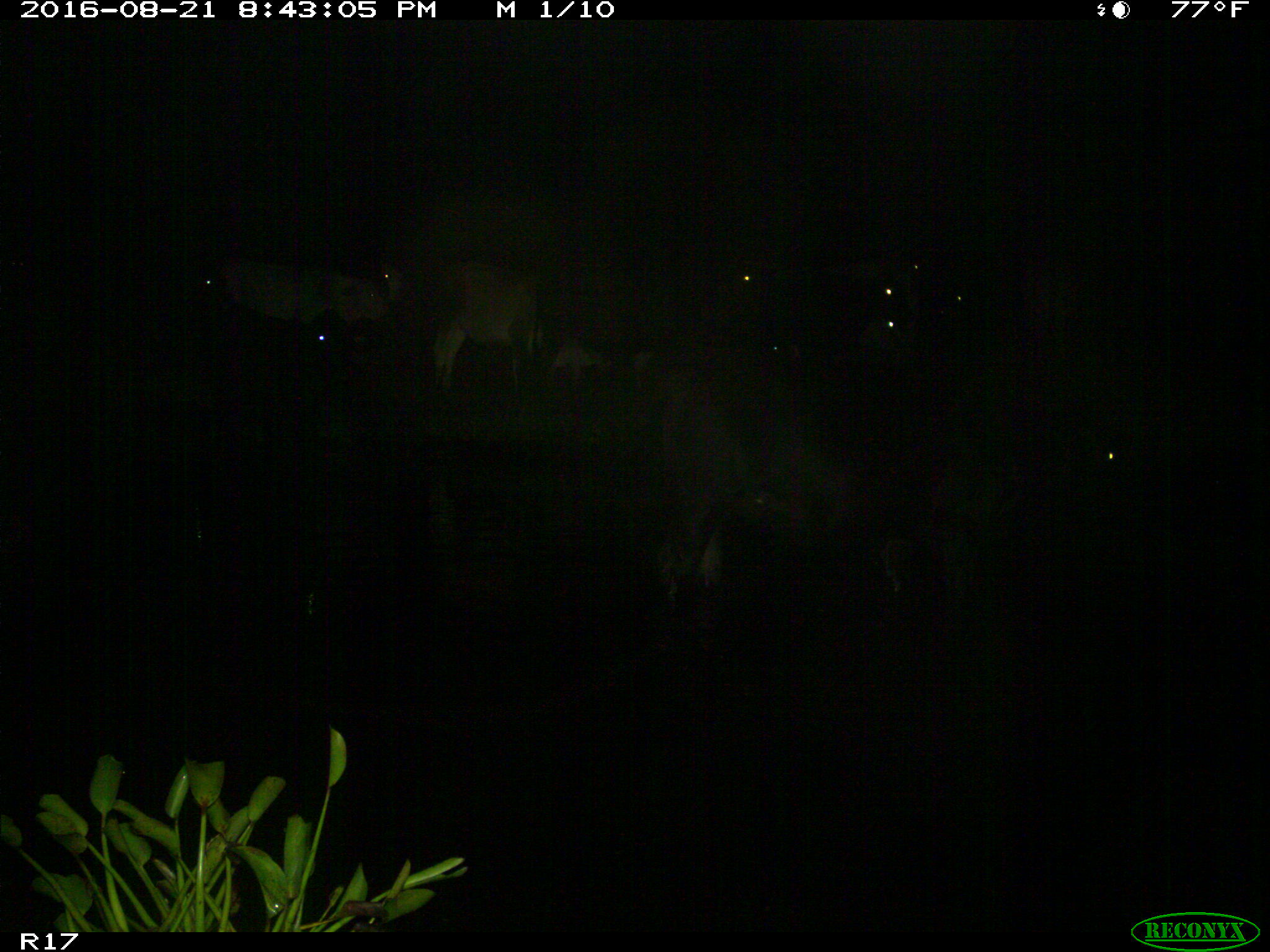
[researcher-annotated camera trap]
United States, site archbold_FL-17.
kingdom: Animalia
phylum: Chordata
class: Mammalia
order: Artiodactyla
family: Bovidae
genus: Bos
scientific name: Bos taurus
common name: domestic cow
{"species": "Bos taurus (domestic cow)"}